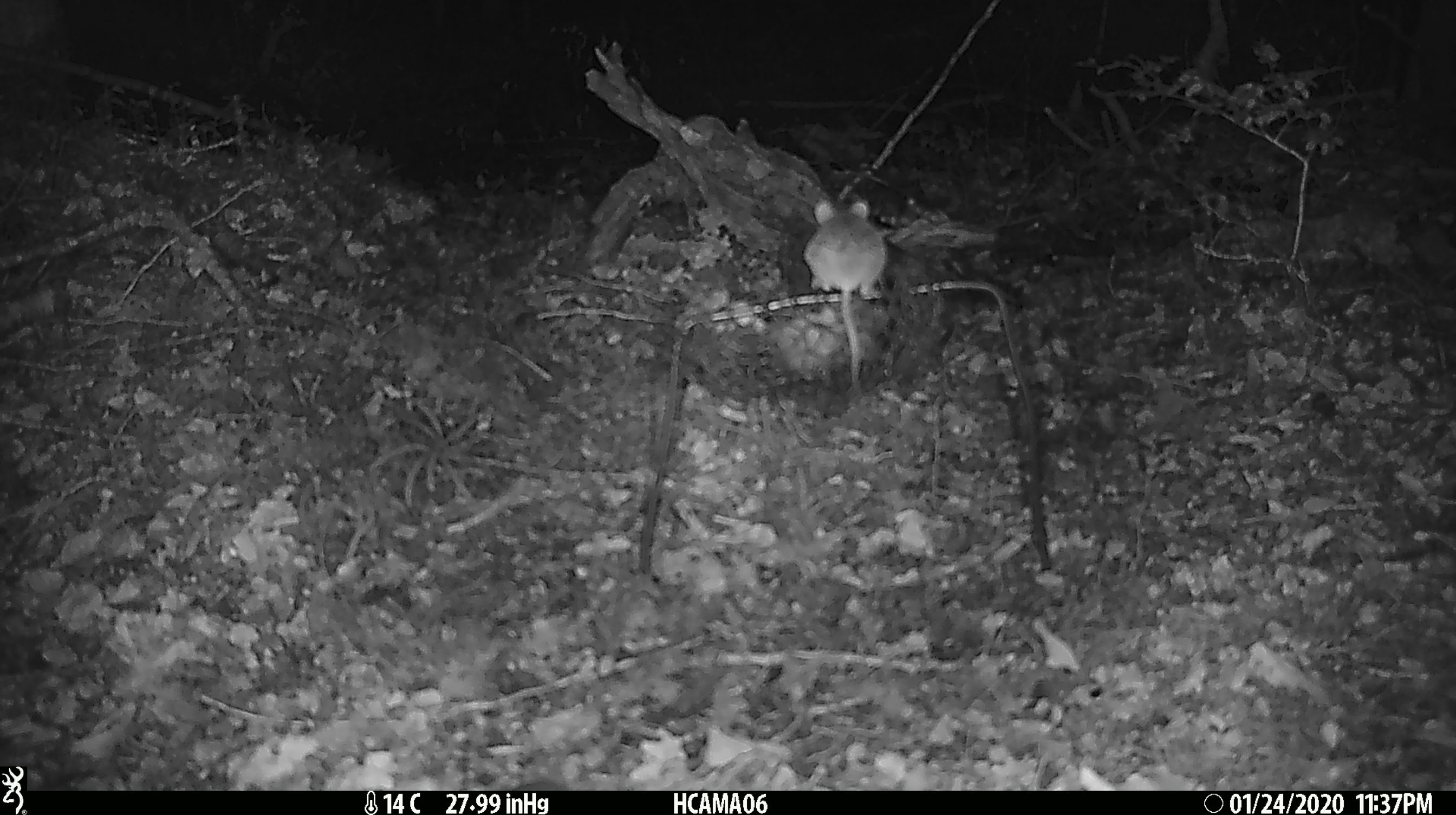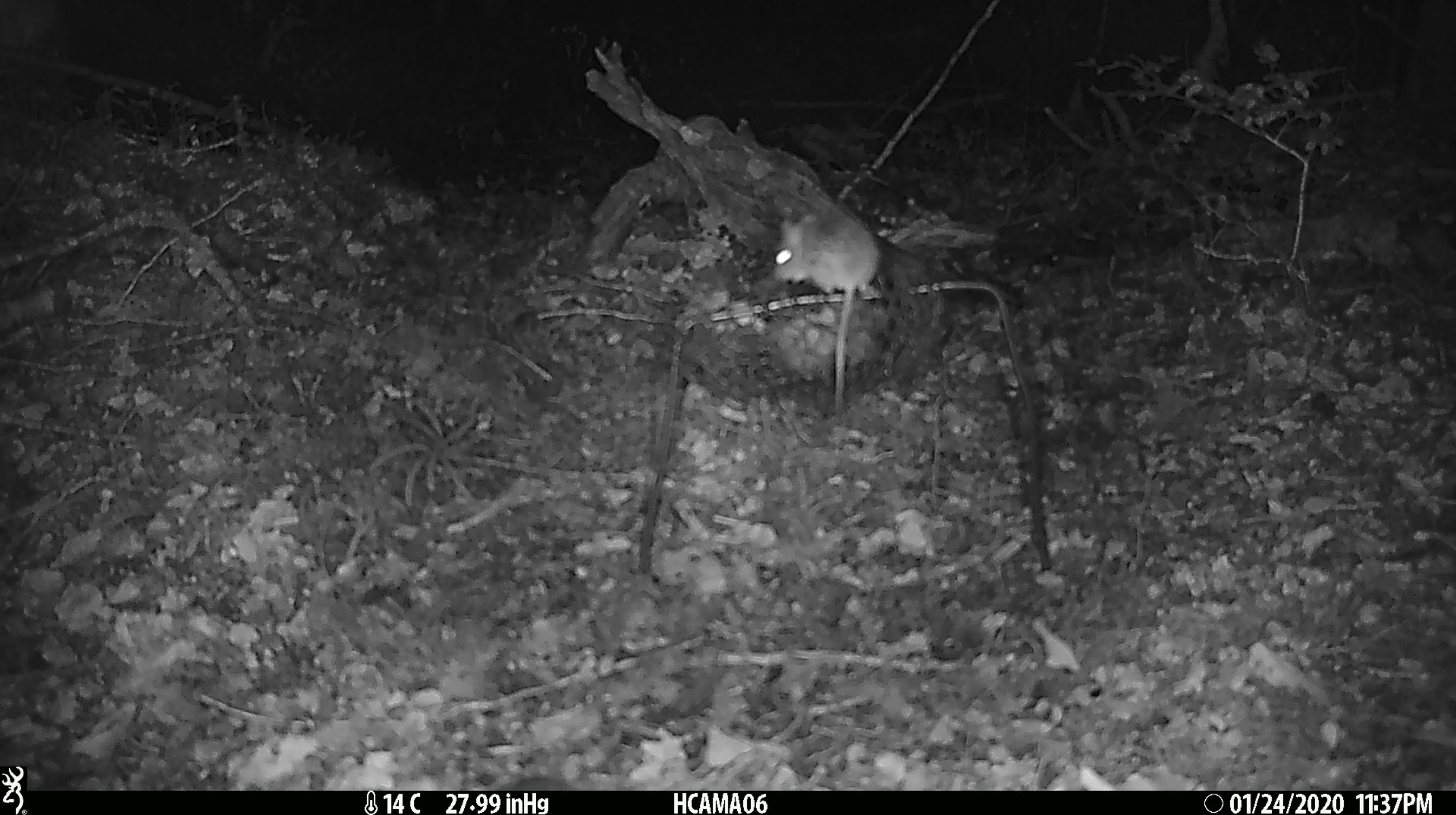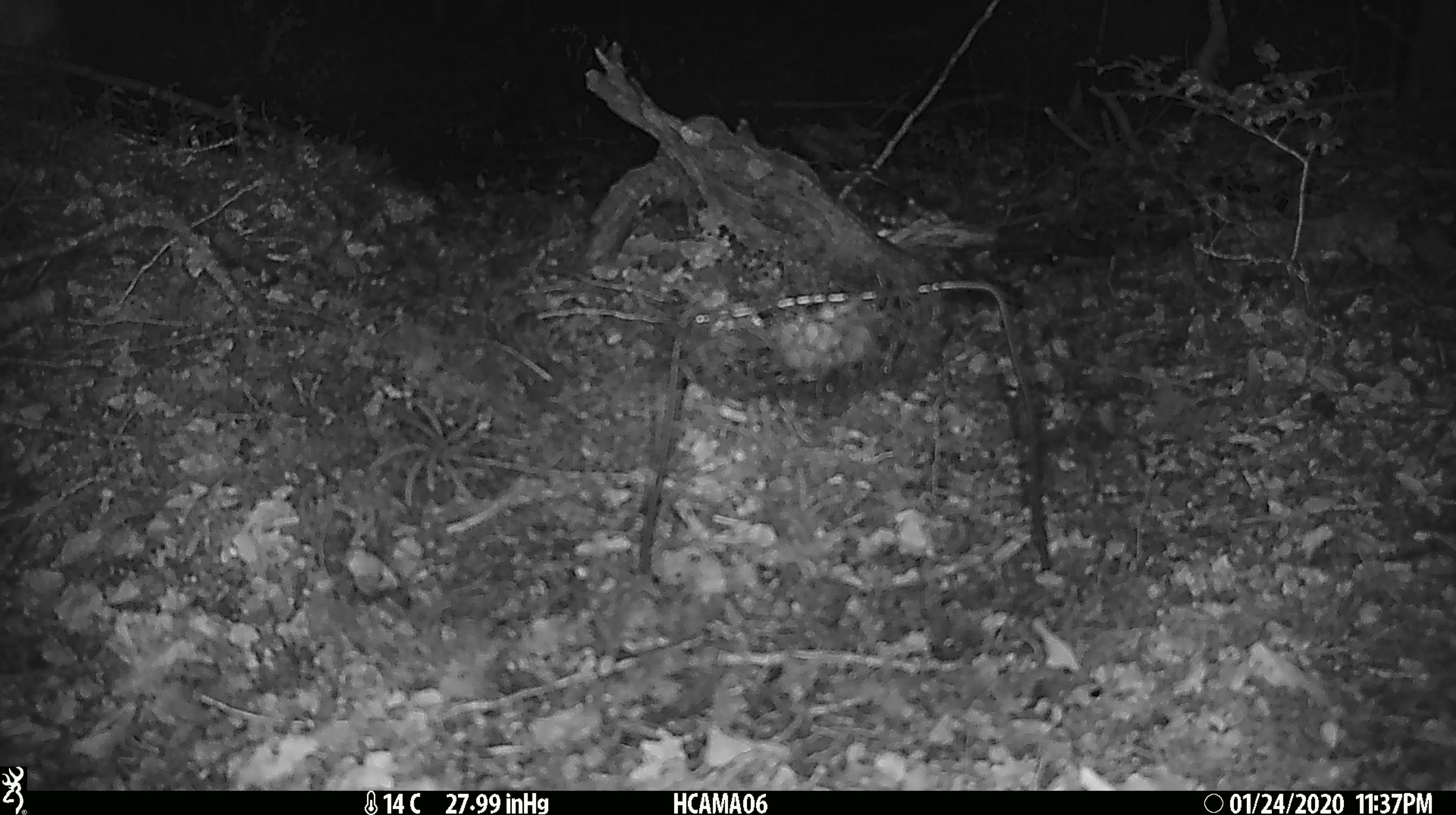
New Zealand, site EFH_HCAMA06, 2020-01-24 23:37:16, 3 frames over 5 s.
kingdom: Animalia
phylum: Chordata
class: Mammalia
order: Rodentia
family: Muridae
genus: Mus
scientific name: Mus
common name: mouse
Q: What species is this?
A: Mouse (Mus).